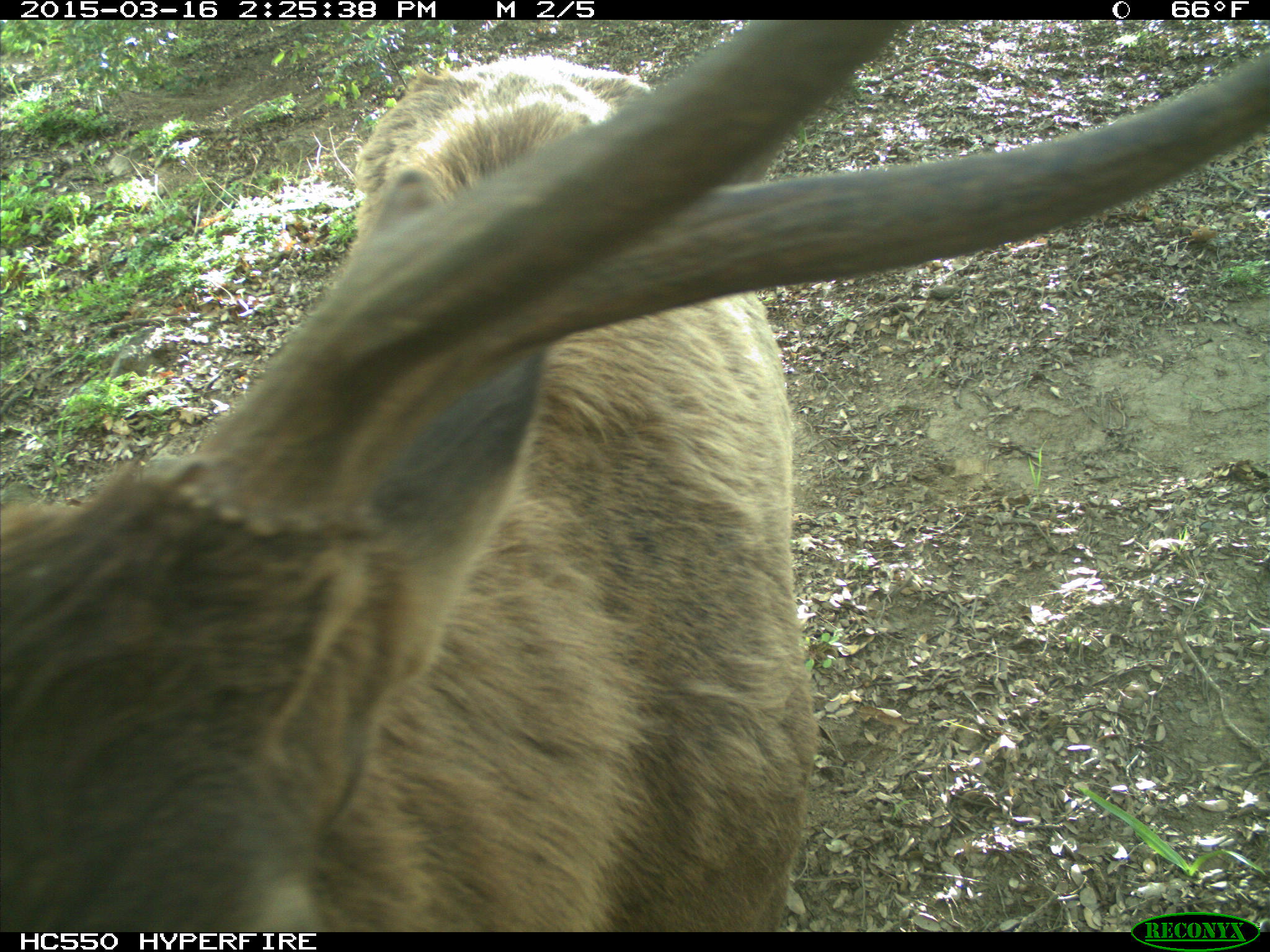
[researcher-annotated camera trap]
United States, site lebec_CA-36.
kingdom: Animalia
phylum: Chordata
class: Mammalia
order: Artiodactyla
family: Cervidae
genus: Cervus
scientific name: Cervus canadensis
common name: elk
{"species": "Cervus canadensis (elk)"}